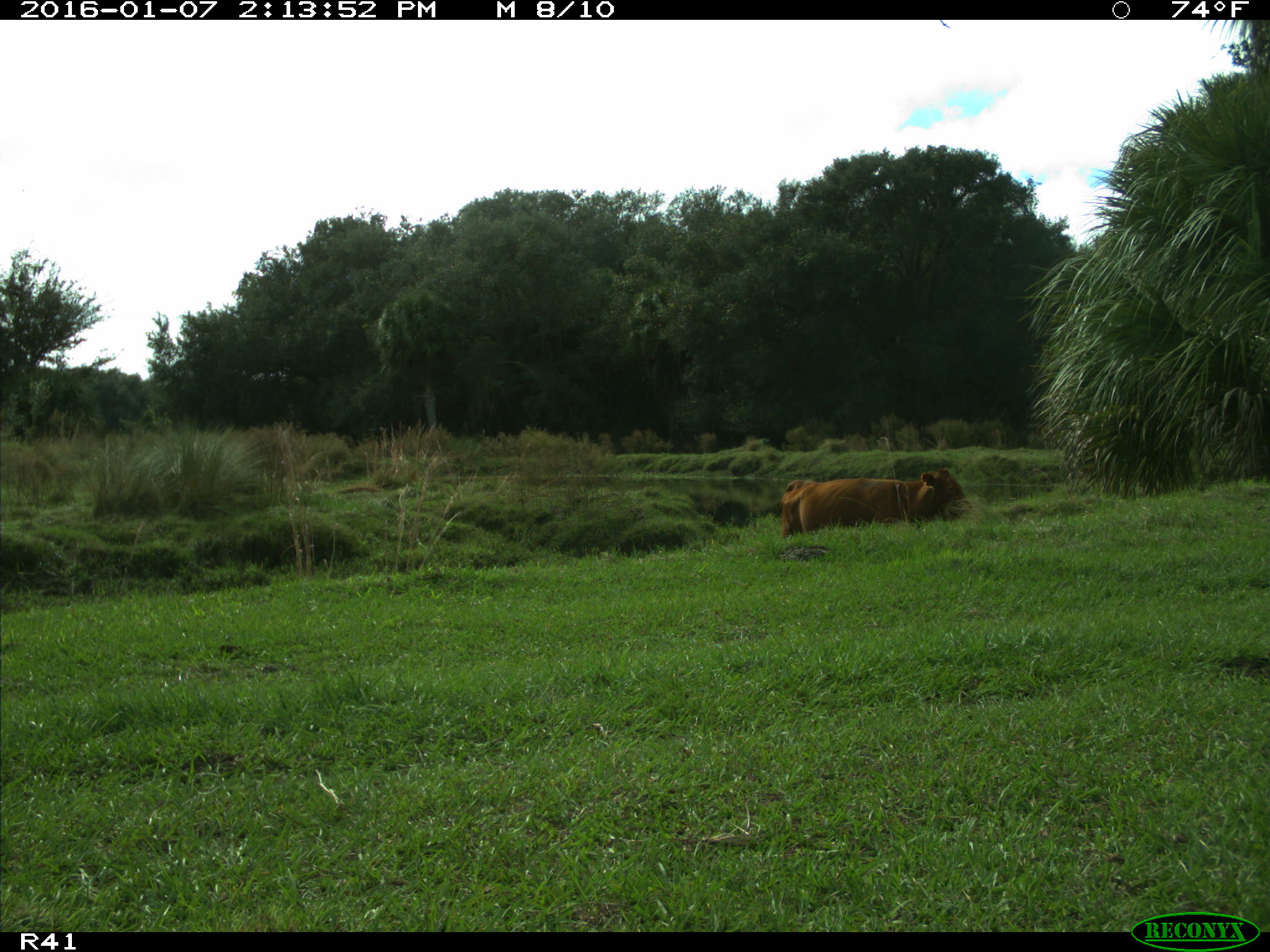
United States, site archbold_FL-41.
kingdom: Animalia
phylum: Chordata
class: Mammalia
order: Artiodactyla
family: Bovidae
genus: Bos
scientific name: Bos taurus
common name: domestic cow